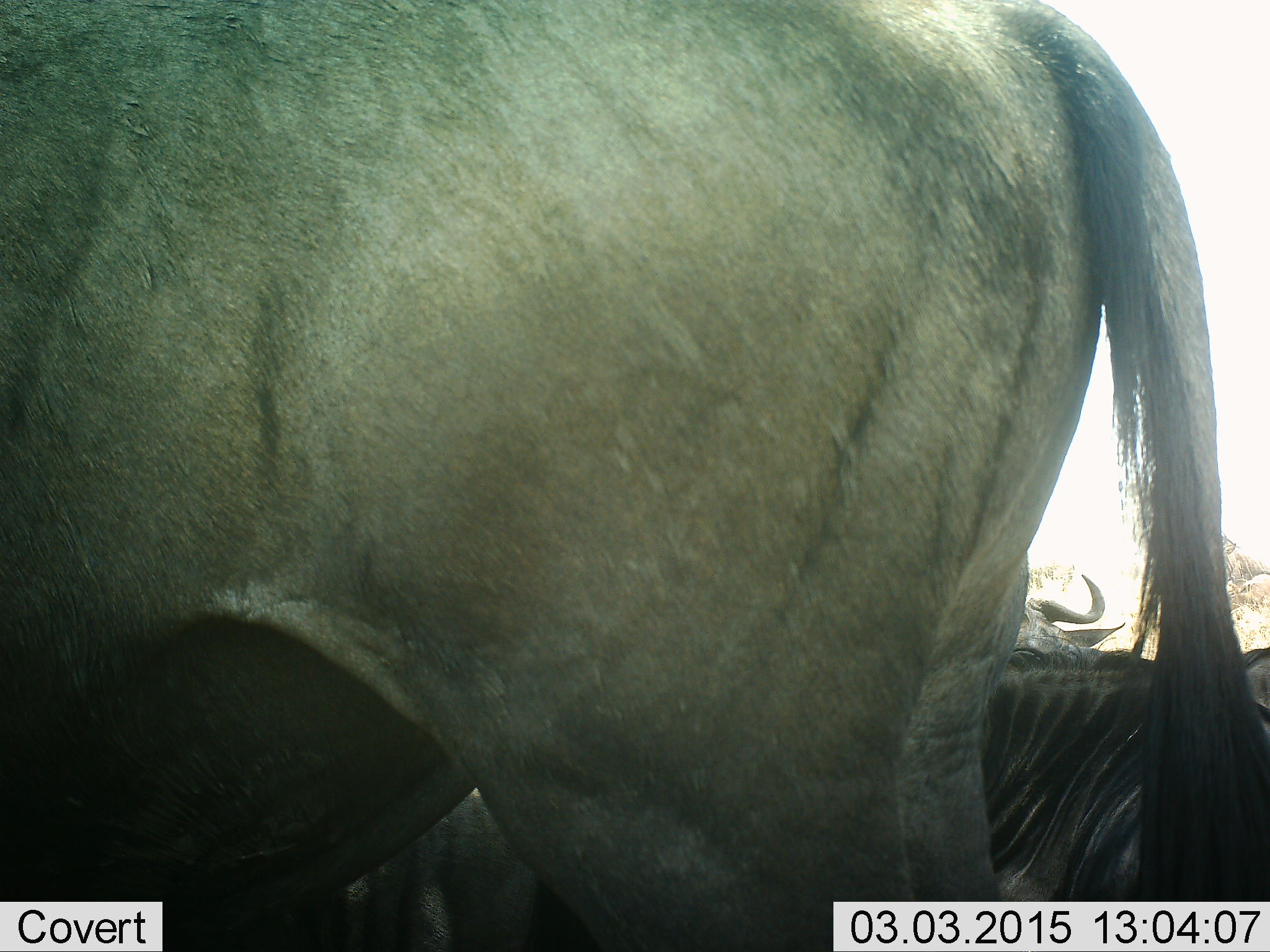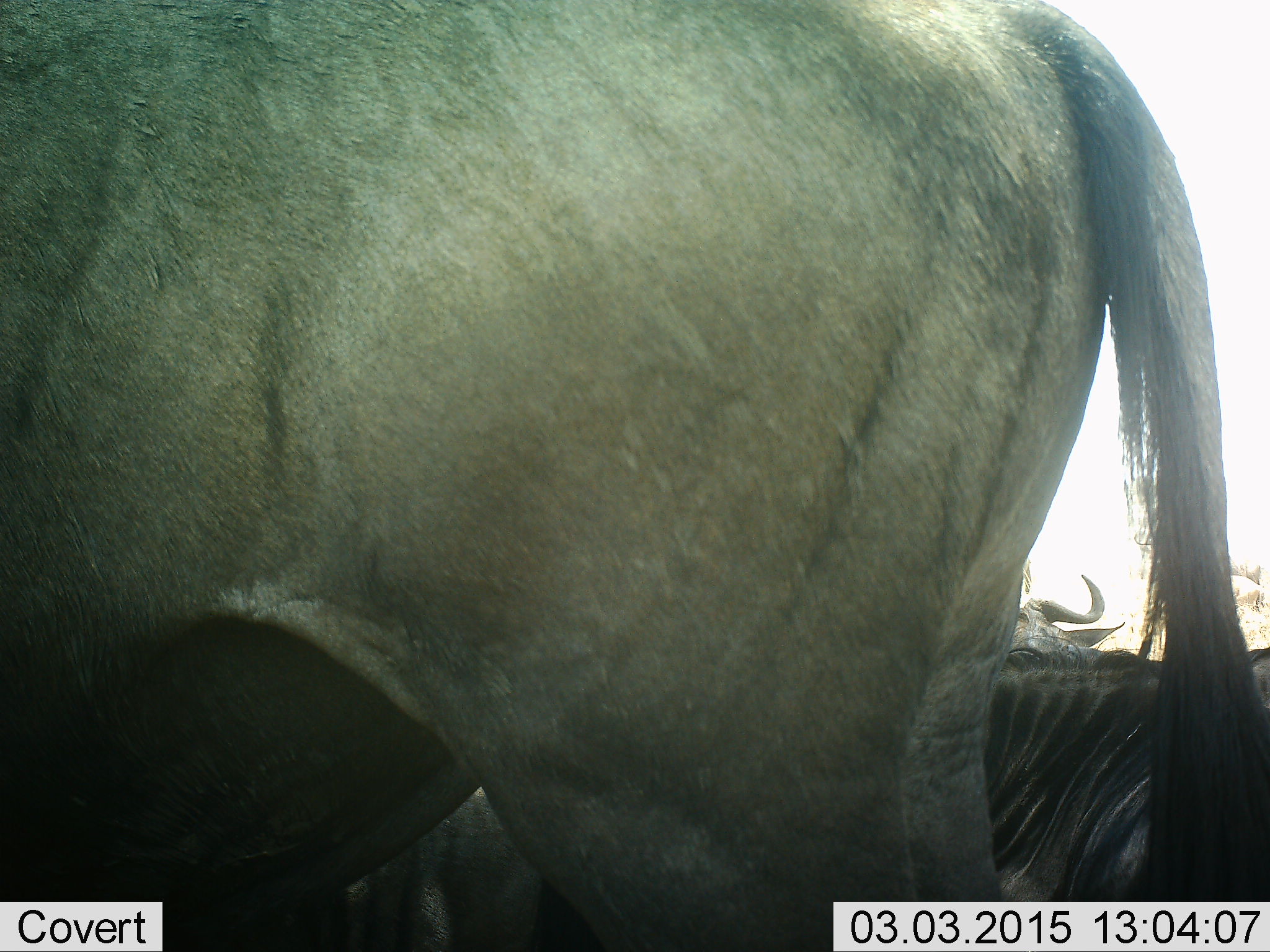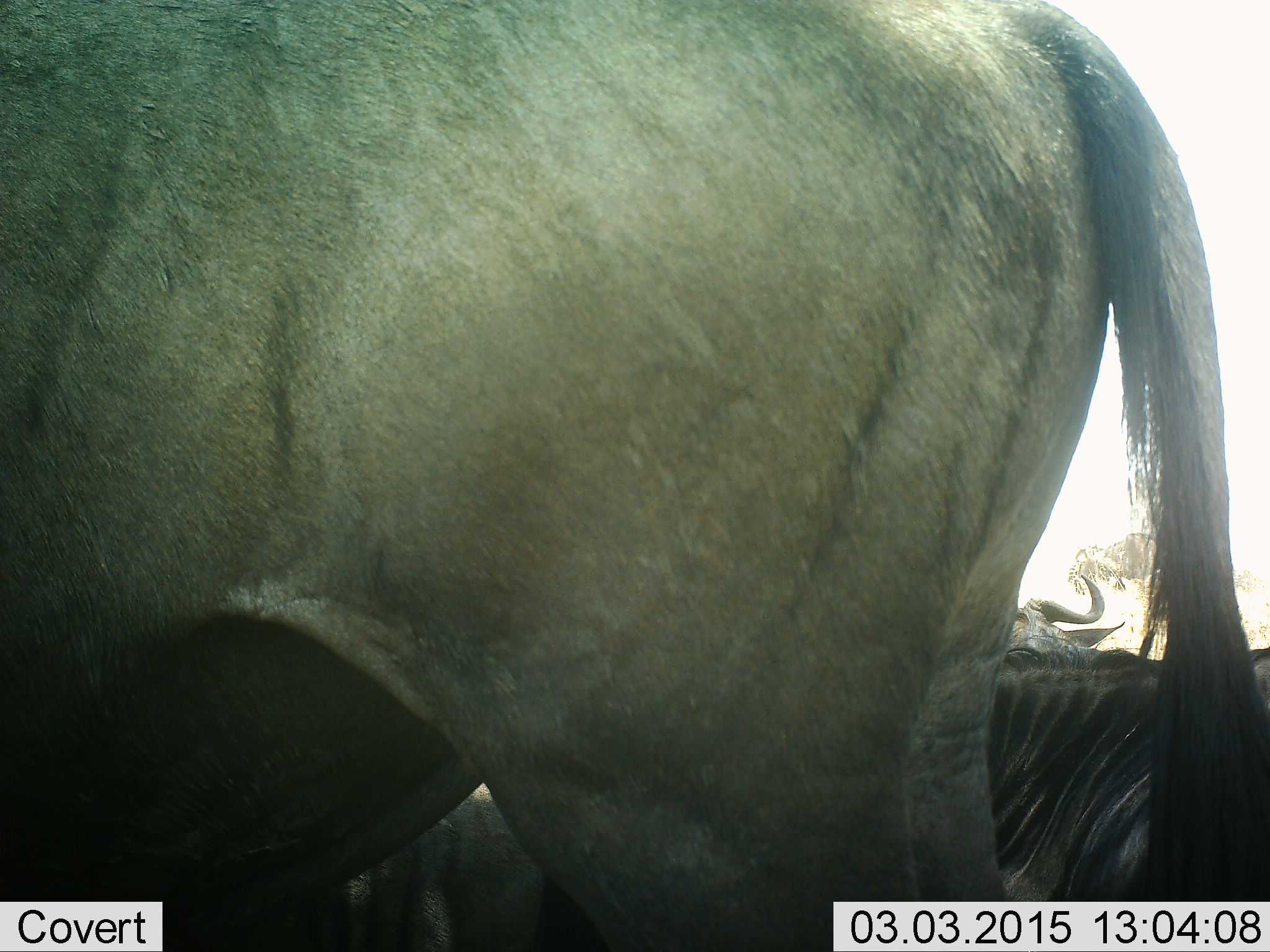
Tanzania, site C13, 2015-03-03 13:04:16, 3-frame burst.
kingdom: Animalia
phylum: Chordata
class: Mammalia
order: Artiodactyla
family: Bovidae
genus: Connochaetes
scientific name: Connochaetes taurinus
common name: blue wildebeest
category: wildebeest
Wildebeest (blue wildebeest) (Connochaetes taurinus), count 3. Behavior (volunteer vote fractions): standing 82%, resting 73%, moving 36%, interacting 9%. Young present (vote fraction): 0%. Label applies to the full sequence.